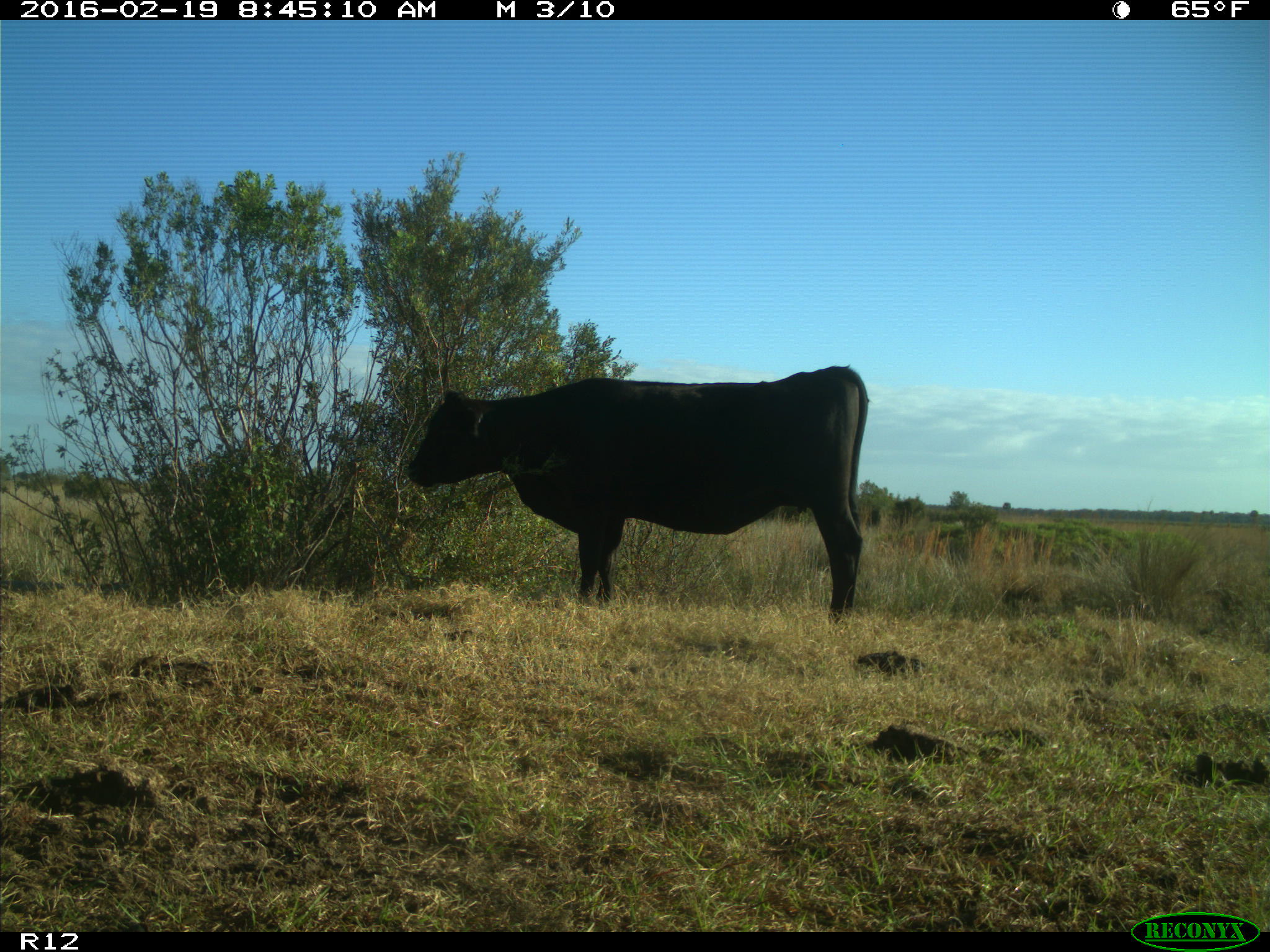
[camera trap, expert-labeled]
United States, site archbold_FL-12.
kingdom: Animalia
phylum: Chordata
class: Mammalia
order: Artiodactyla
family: Bovidae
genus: Bos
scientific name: Bos taurus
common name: domestic cow